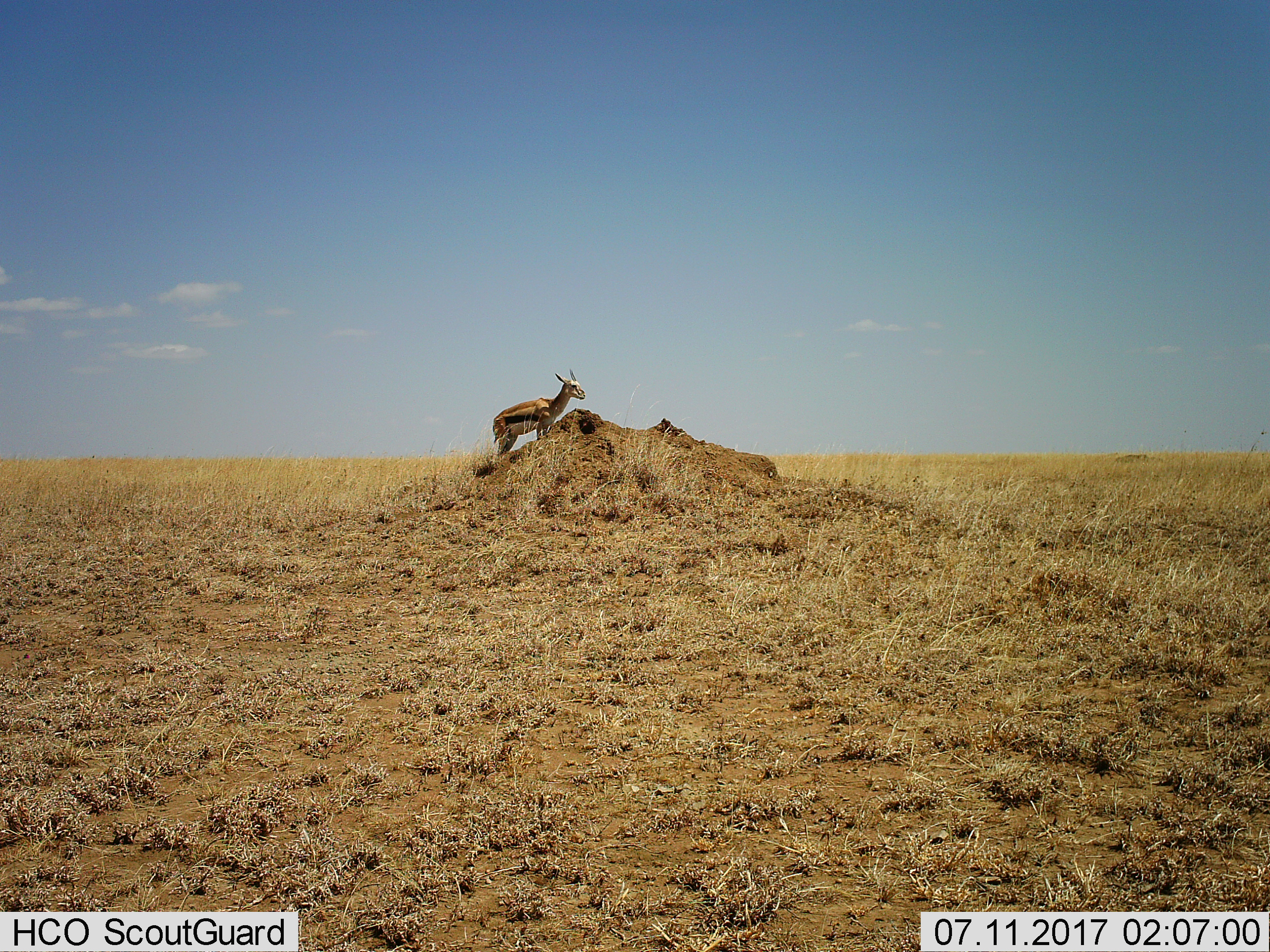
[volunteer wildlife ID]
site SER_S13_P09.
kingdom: Animalia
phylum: Chordata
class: Mammalia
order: Artiodactyla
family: Bovidae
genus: Eudorcas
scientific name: Eudorcas thomsonii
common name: thomson's gazelle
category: gazellethomsons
Gazellethomsons (thomson's gazelle) (Eudorcas thomsonii), count 1. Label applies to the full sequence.